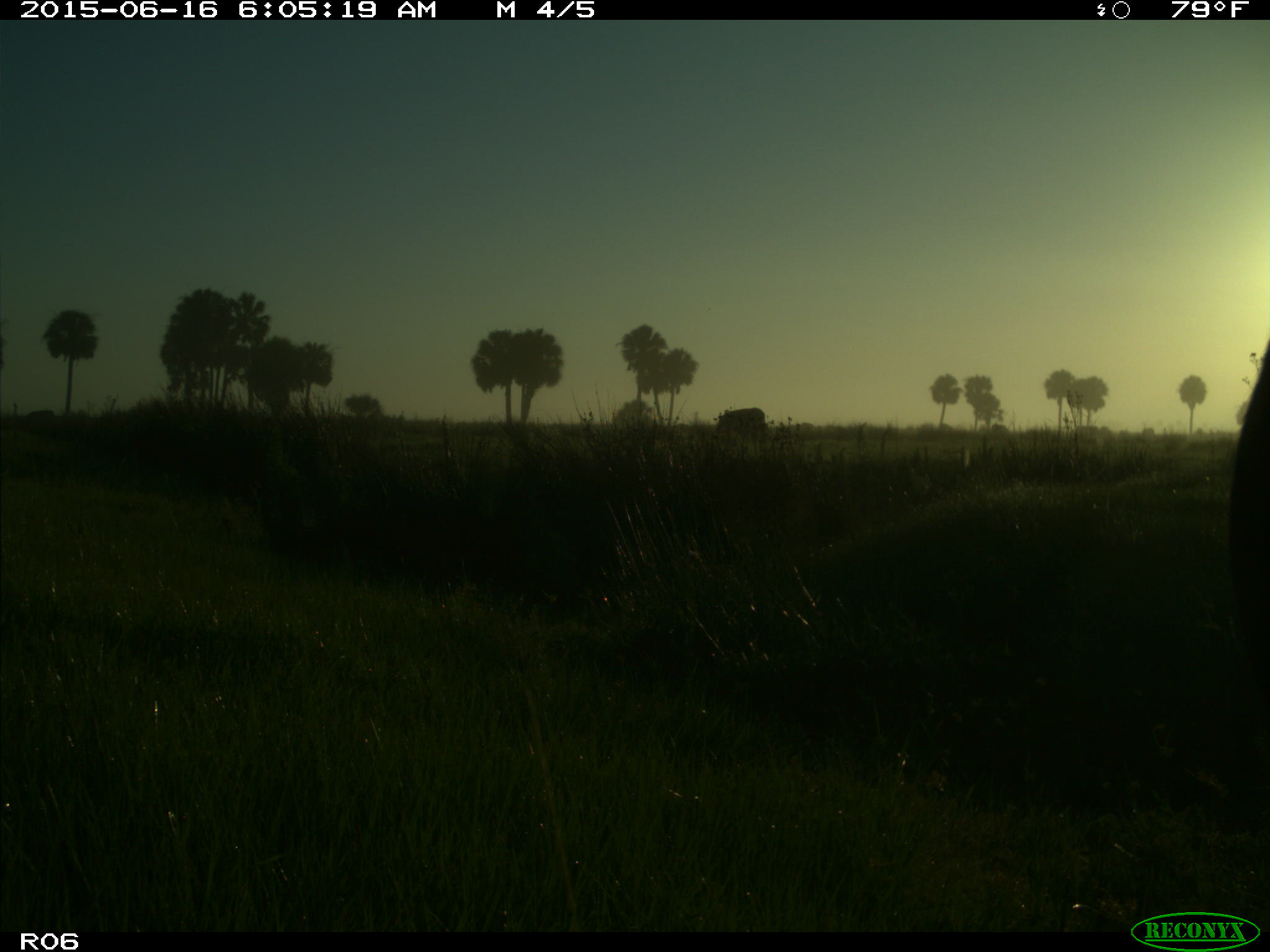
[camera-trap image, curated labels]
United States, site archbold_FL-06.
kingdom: Animalia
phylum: Chordata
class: Mammalia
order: Artiodactyla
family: Bovidae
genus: Bos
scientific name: Bos taurus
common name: domestic cow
Bos taurus (domestic cow).